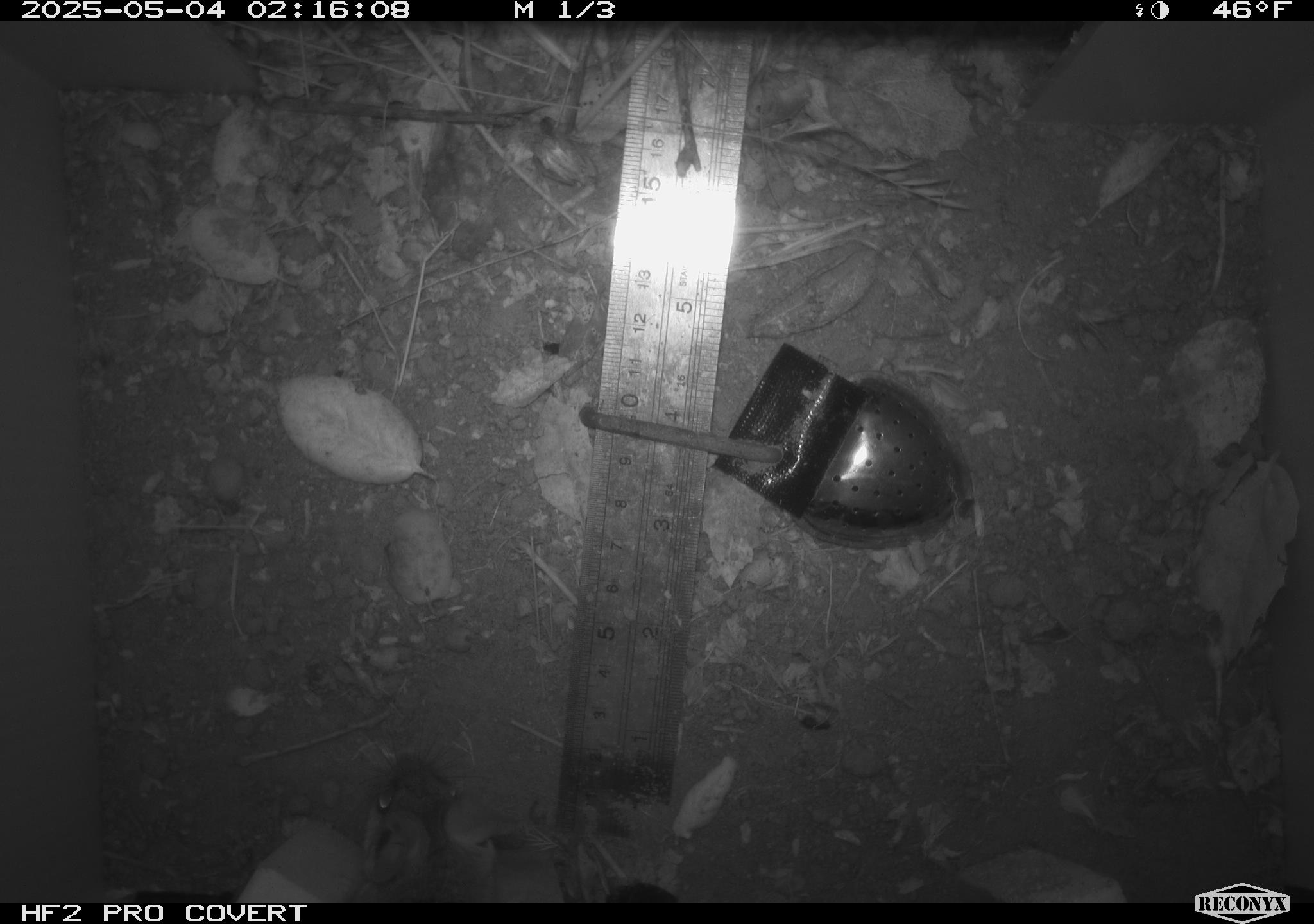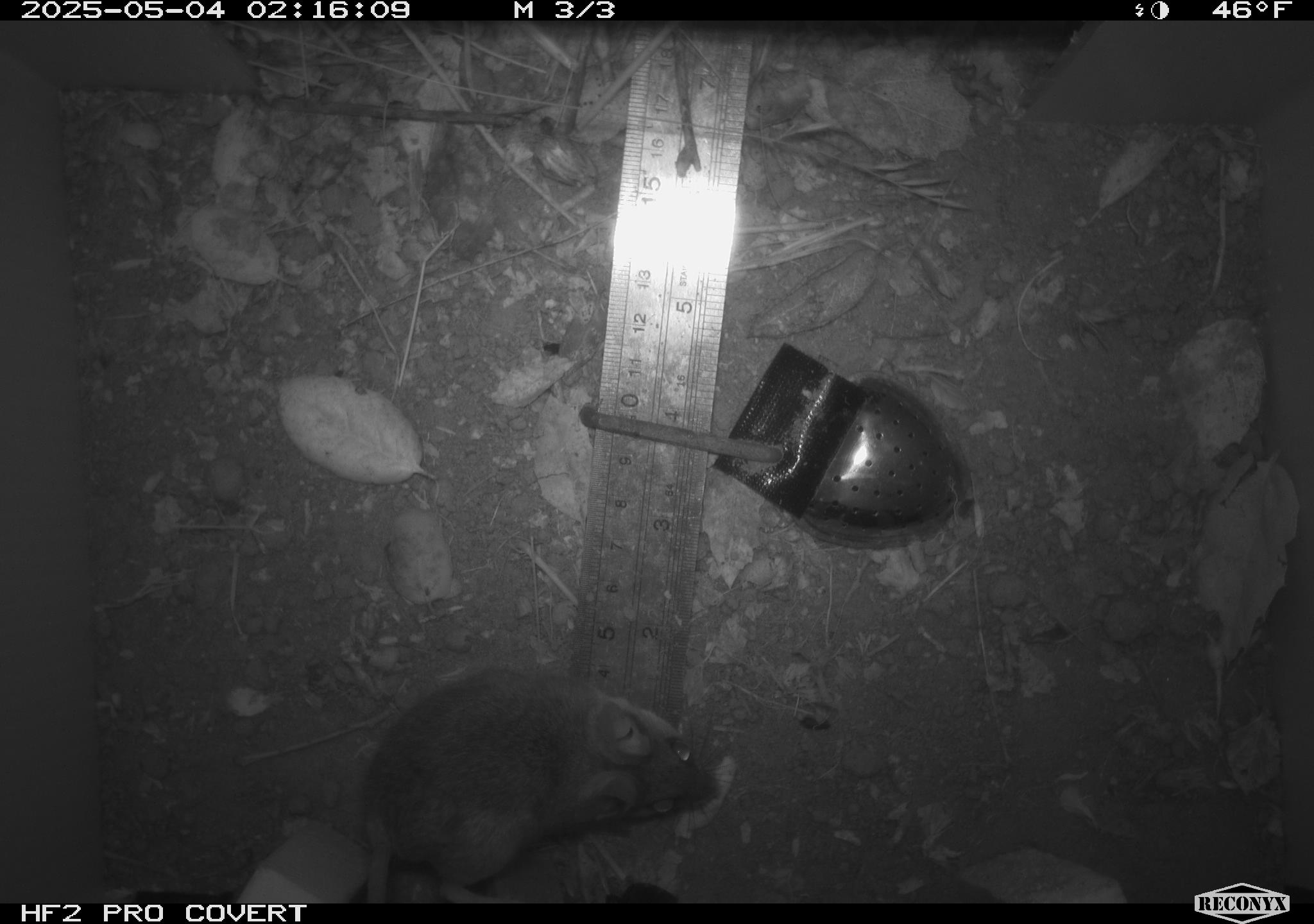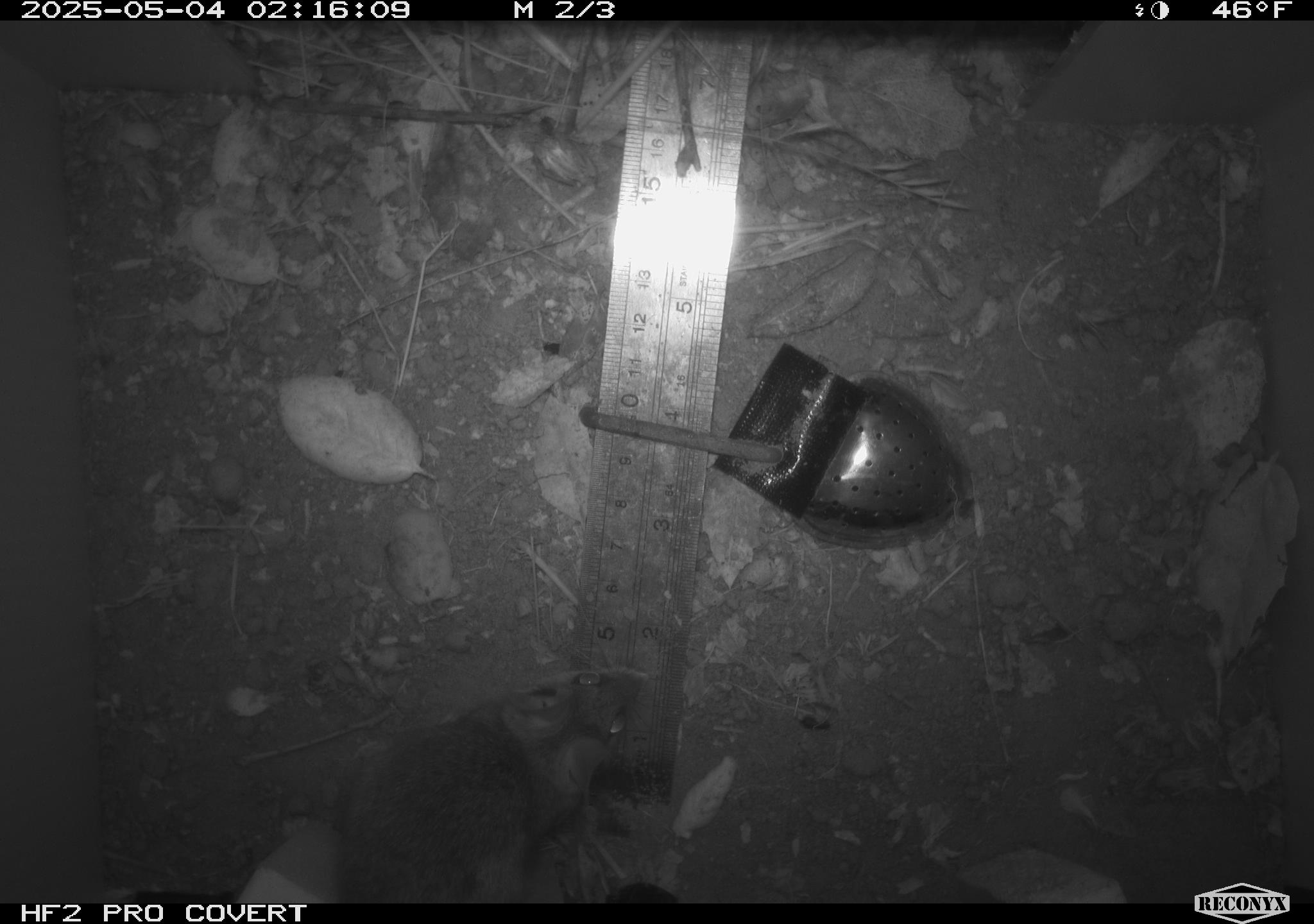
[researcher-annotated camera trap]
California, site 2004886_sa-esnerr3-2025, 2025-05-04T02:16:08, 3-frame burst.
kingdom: Animalia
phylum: Chordata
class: Mammalia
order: Rodentia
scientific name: Rodentia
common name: rodent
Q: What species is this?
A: Rodent (Rodentia).